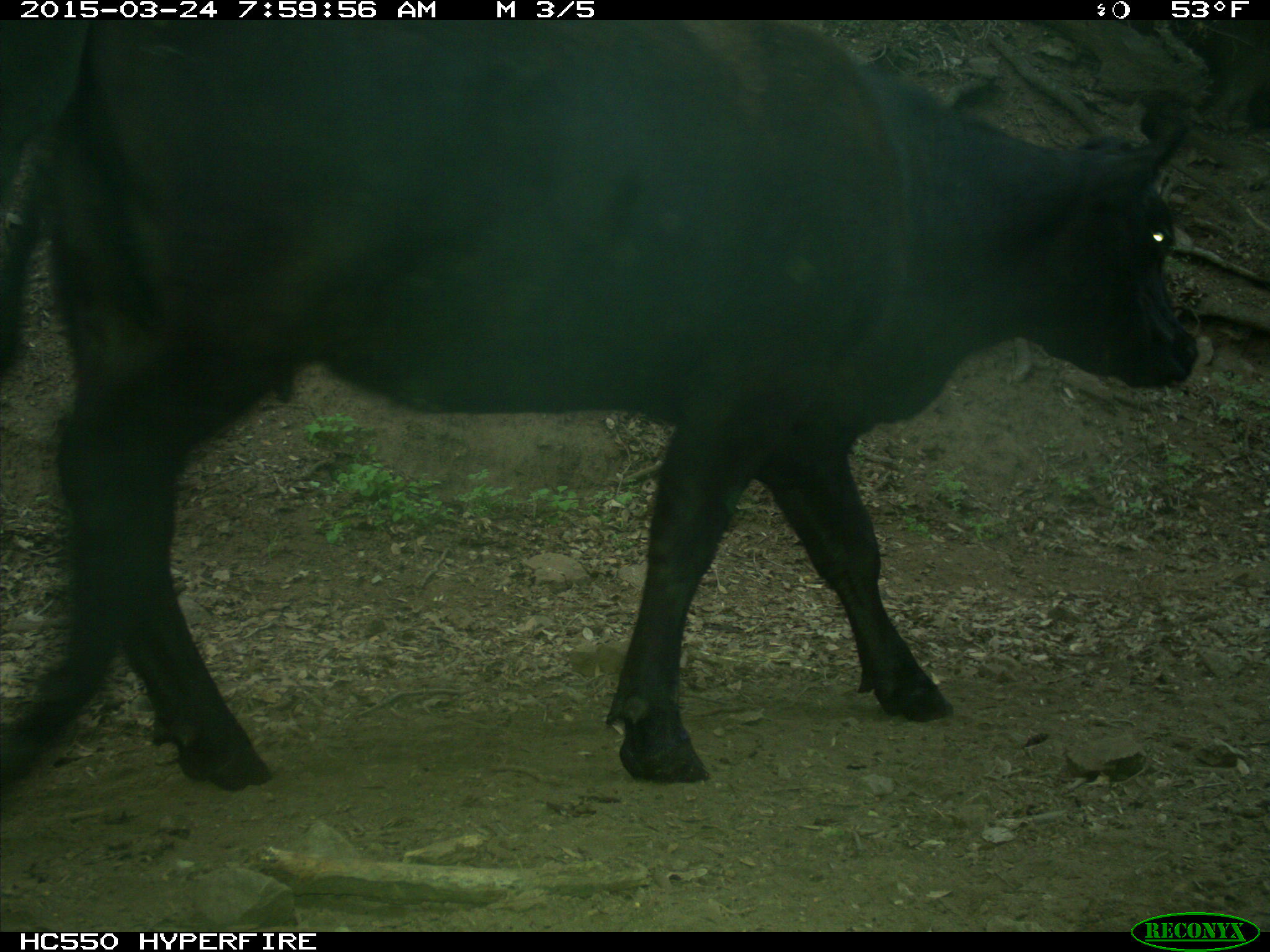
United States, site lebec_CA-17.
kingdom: Animalia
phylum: Chordata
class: Mammalia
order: Artiodactyla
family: Bovidae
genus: Bos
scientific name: Bos taurus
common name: domestic cow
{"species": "Bos taurus (domestic cow)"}